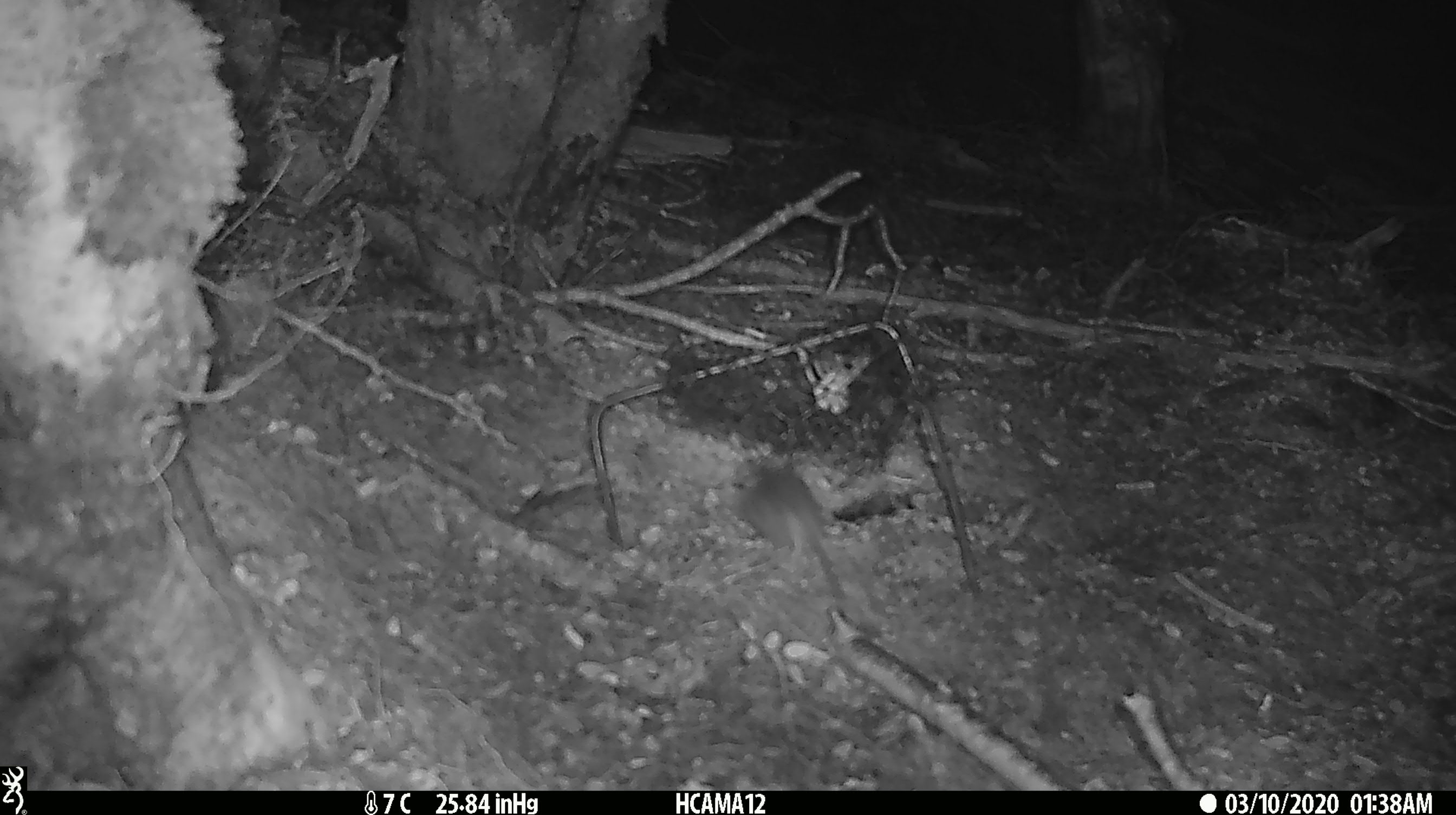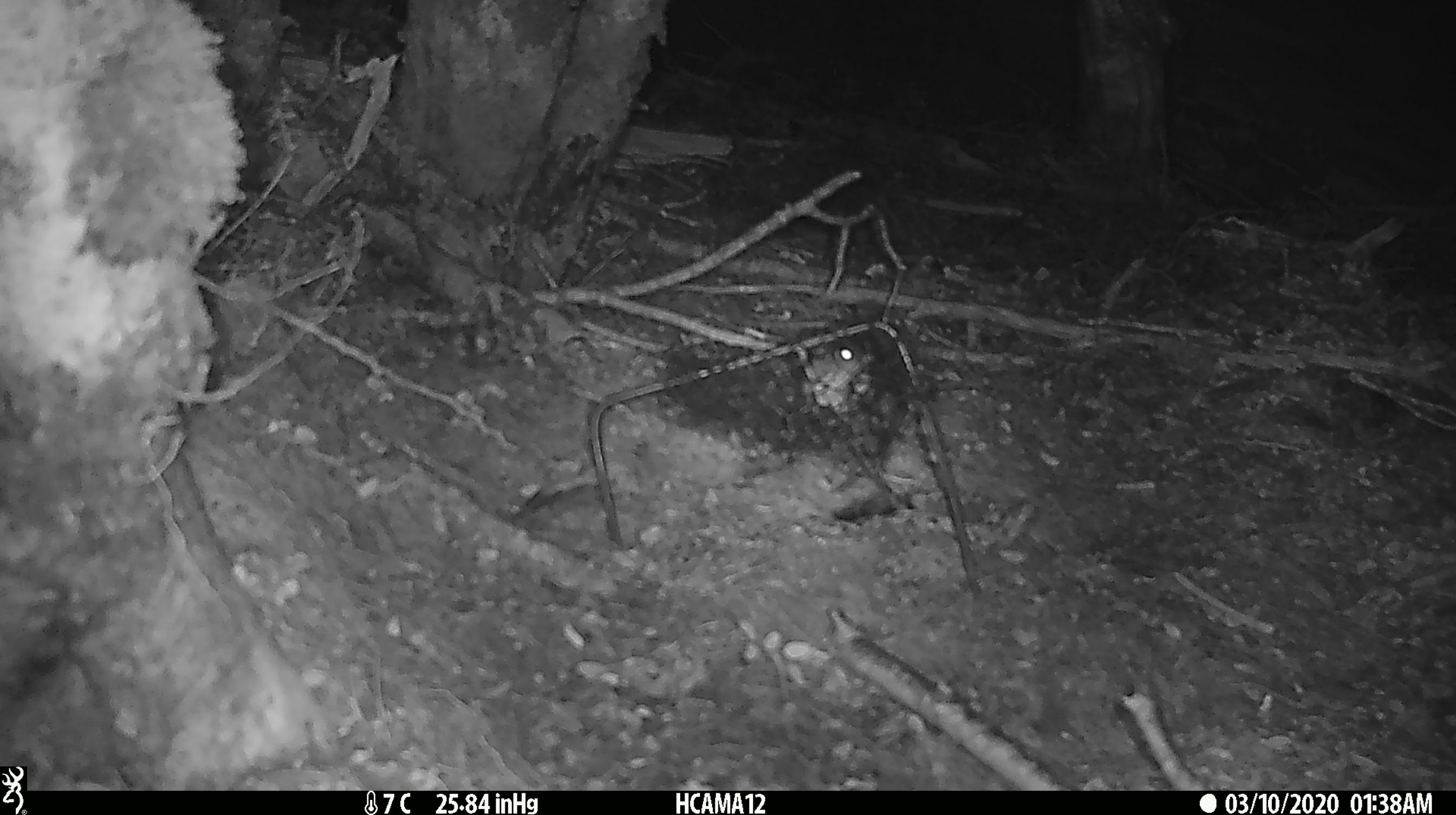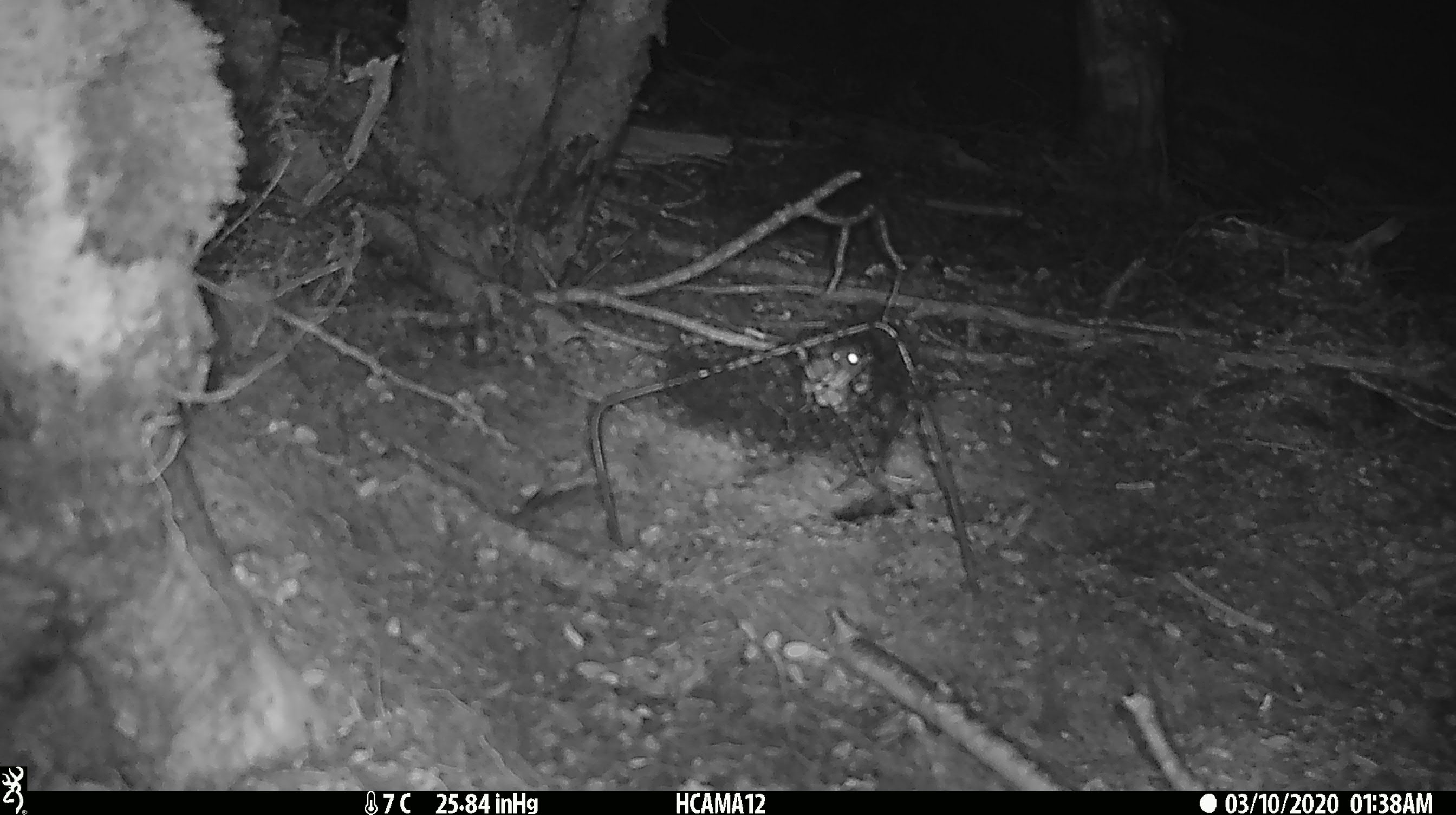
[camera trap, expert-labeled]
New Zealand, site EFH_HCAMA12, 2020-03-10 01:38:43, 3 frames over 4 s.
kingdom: Animalia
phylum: Chordata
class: Mammalia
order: Rodentia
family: Muridae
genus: Mus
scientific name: Mus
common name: mouse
Mouse (Mus).